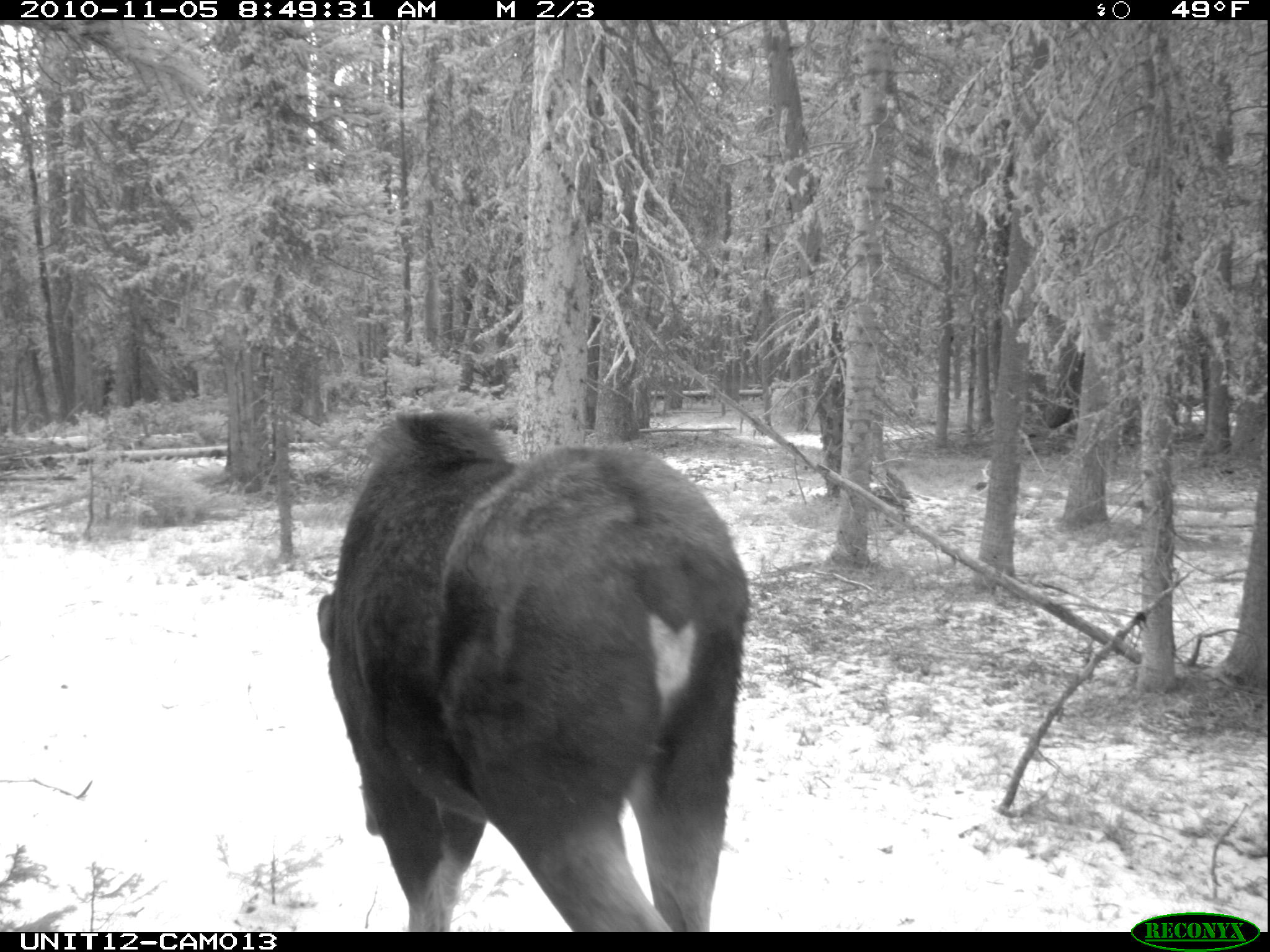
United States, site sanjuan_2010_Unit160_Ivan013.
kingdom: Animalia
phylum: Chordata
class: Mammalia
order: Artiodactyla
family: Cervidae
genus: Alces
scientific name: Alces alces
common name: moose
Alces alces (moose).